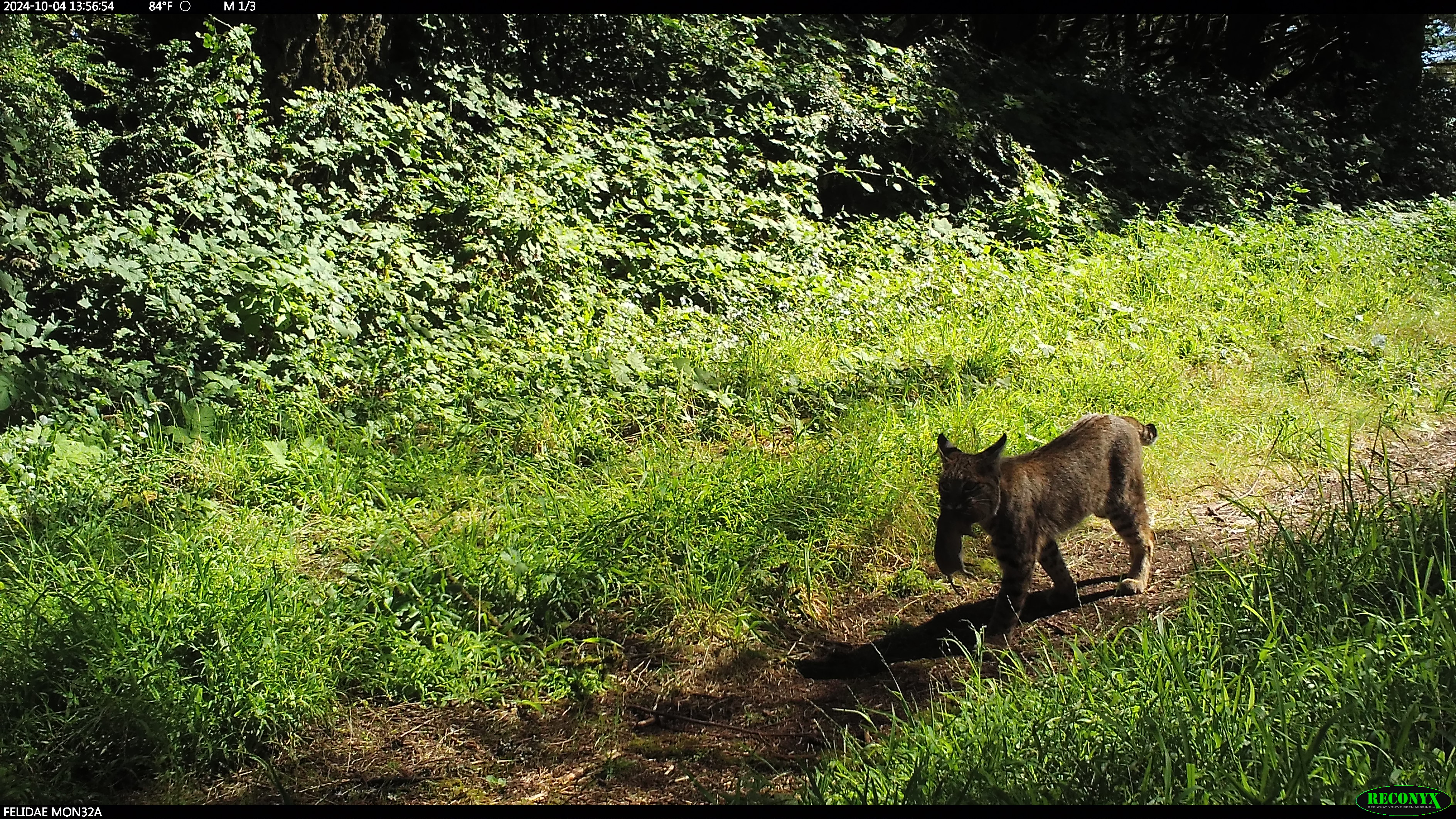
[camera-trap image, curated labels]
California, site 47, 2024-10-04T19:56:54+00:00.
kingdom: Animalia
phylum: Chordata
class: Mammalia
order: Carnivora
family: Felidae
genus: Lynx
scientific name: Lynx rufus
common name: bobcat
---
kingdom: Animalia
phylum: Chordata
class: Mammalia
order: Rodentia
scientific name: Rodentia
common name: mouse or rat